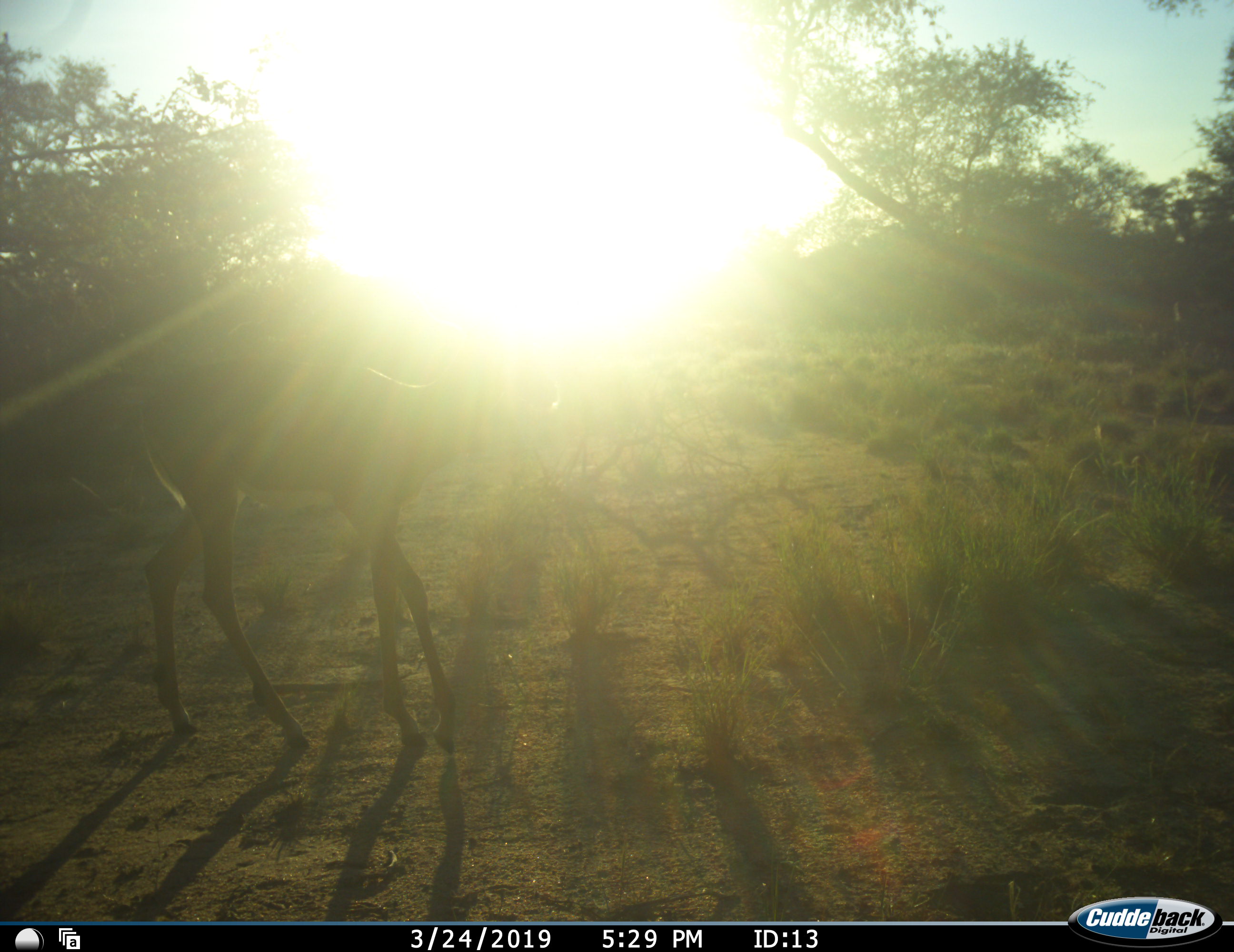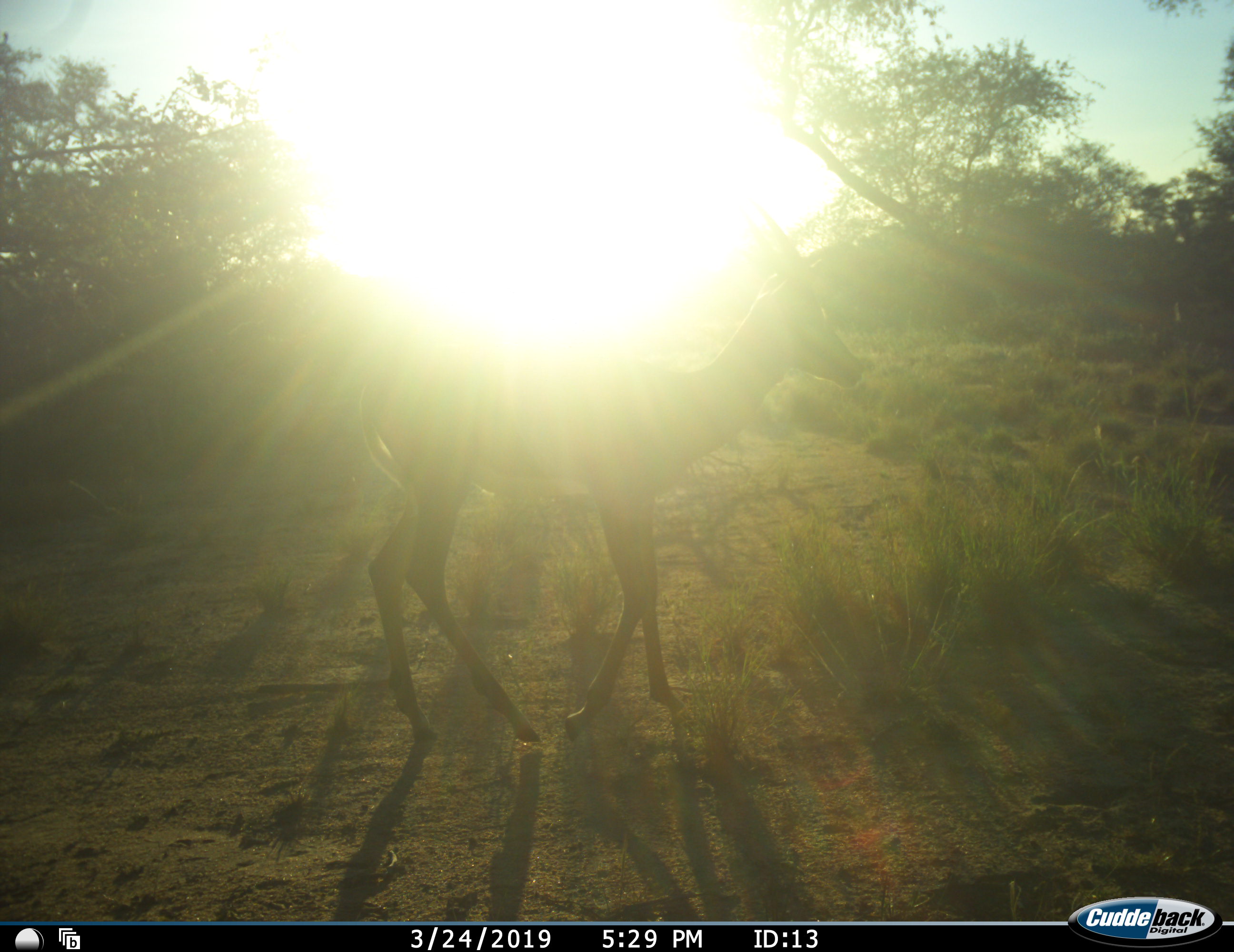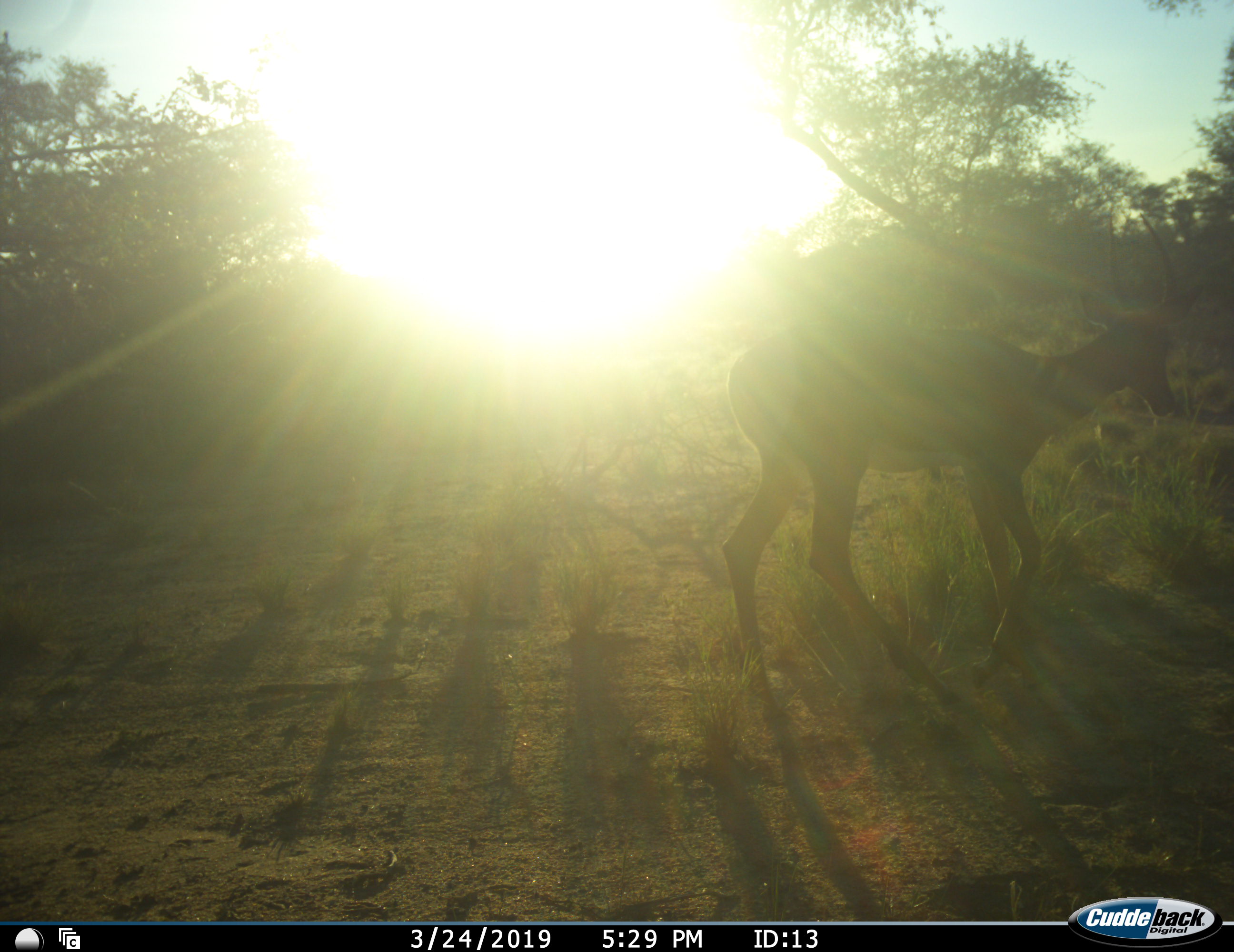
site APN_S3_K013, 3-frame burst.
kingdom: Animalia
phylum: Chordata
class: Mammalia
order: Artiodactyla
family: Bovidae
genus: Aepyceros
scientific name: Aepyceros melampus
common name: impala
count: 1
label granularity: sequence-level